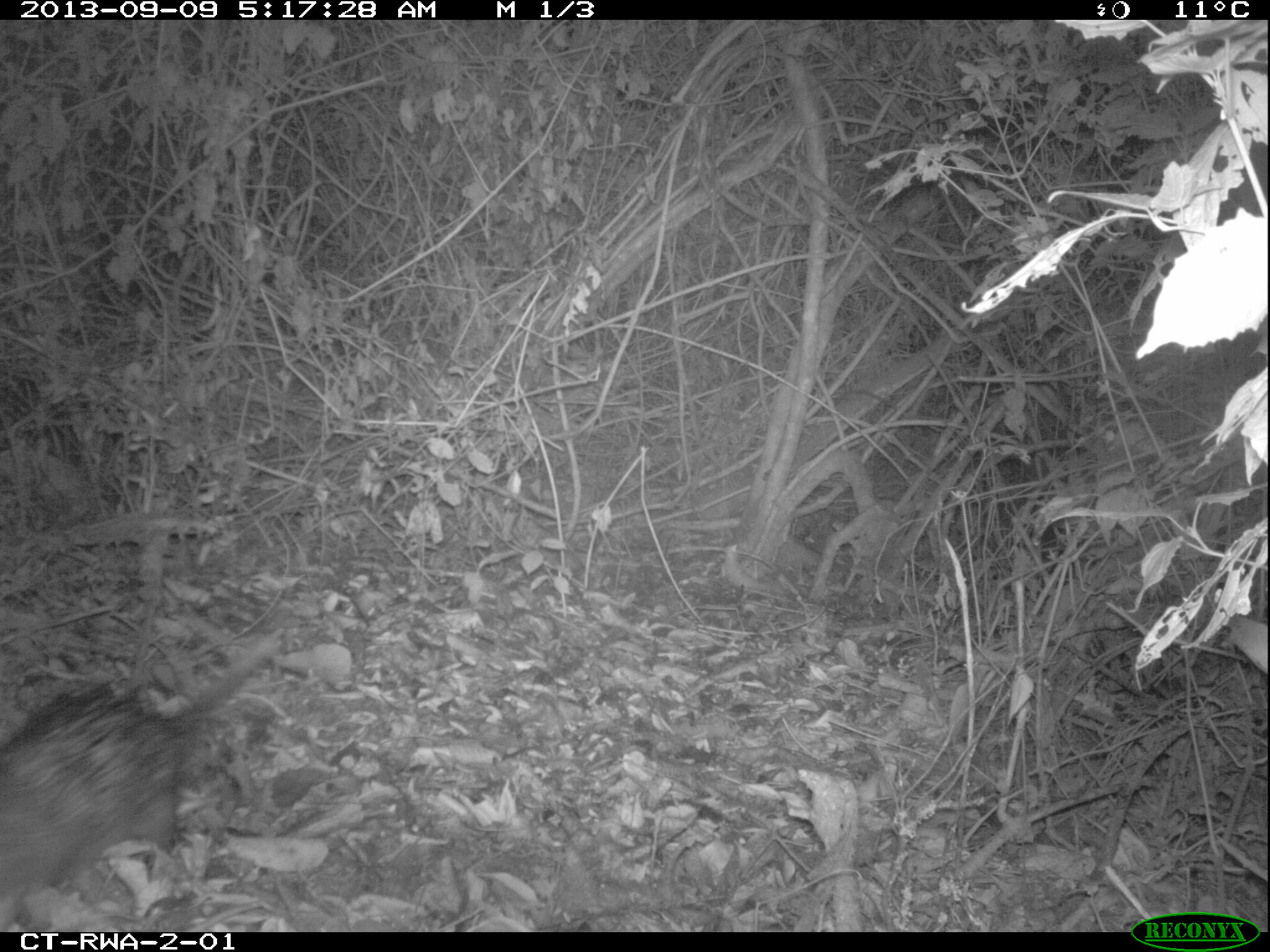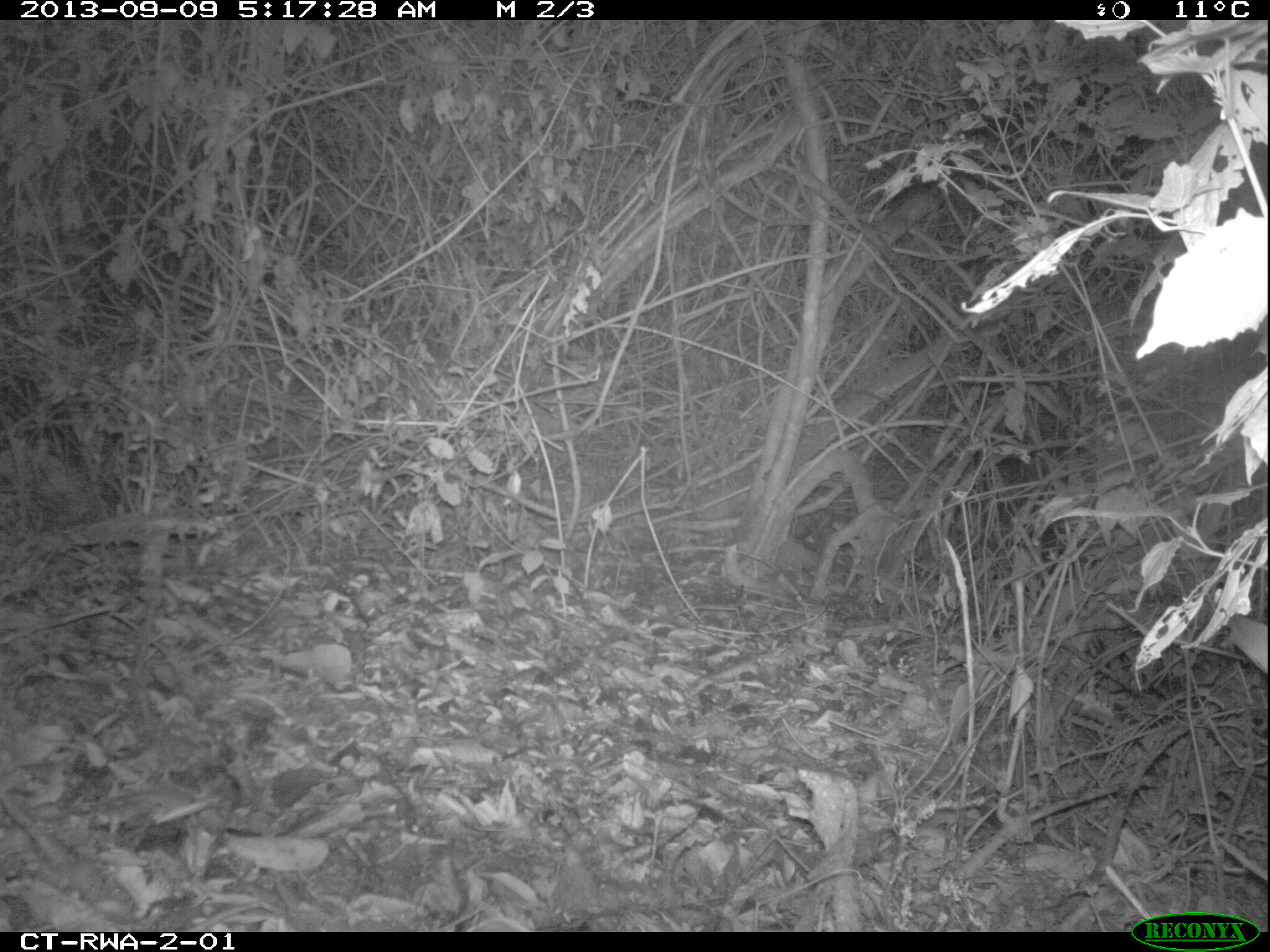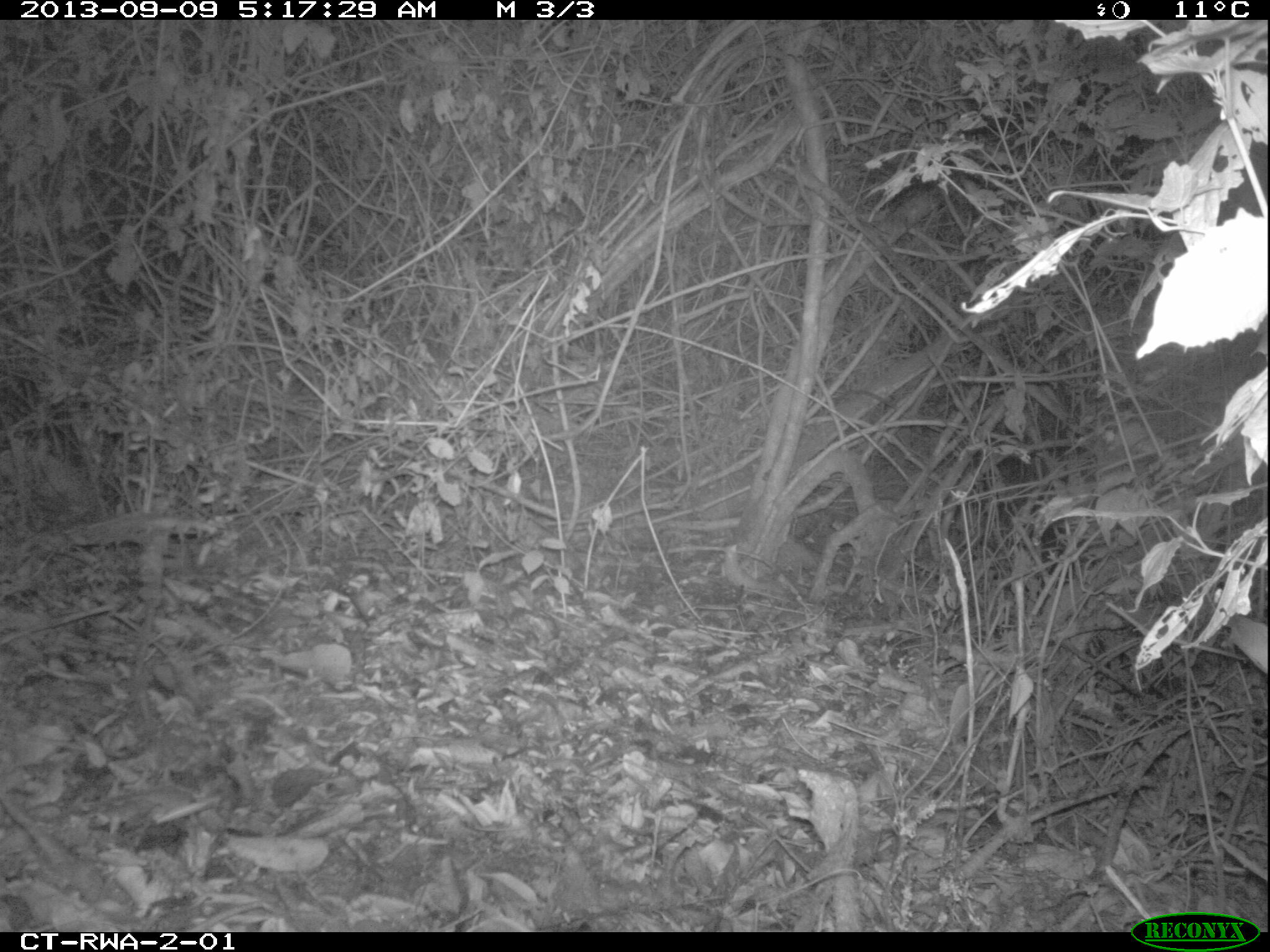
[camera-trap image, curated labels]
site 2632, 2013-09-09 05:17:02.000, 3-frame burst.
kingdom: Animalia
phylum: Chordata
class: Mammalia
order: Rodentia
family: Hystricidae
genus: Atherurus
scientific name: Atherurus africanus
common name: african brush-tailed porcupine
Atherurus africanus (african brush-tailed porcupine), count 1.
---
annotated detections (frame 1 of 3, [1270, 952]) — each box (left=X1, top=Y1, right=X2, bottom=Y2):
atherurus africanus: (left=0, top=626, right=283, bottom=929)